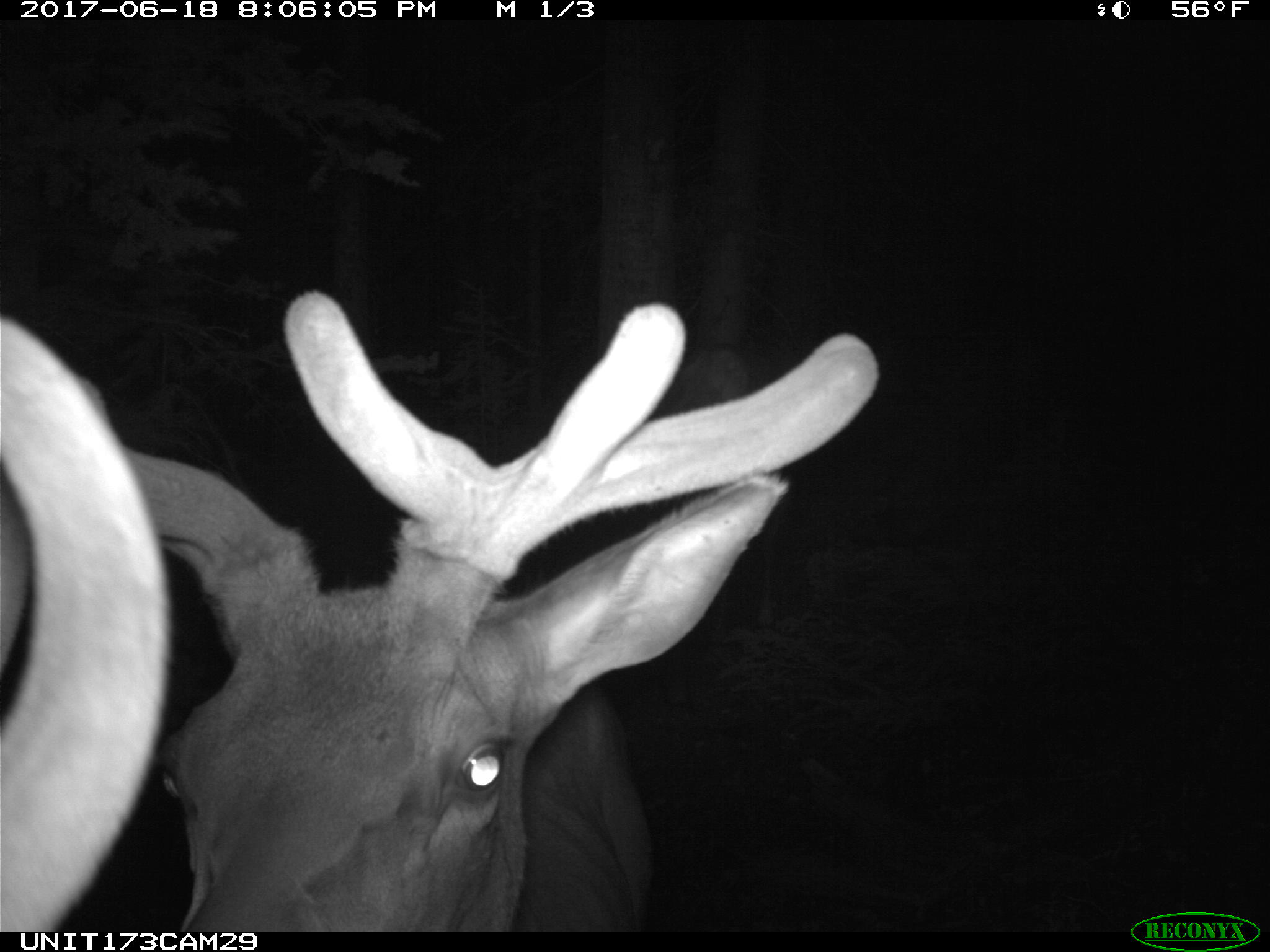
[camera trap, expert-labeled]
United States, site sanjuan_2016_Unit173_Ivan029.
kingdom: Animalia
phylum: Chordata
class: Mammalia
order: Artiodactyla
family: Cervidae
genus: Cervus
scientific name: Cervus elaphus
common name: red deer